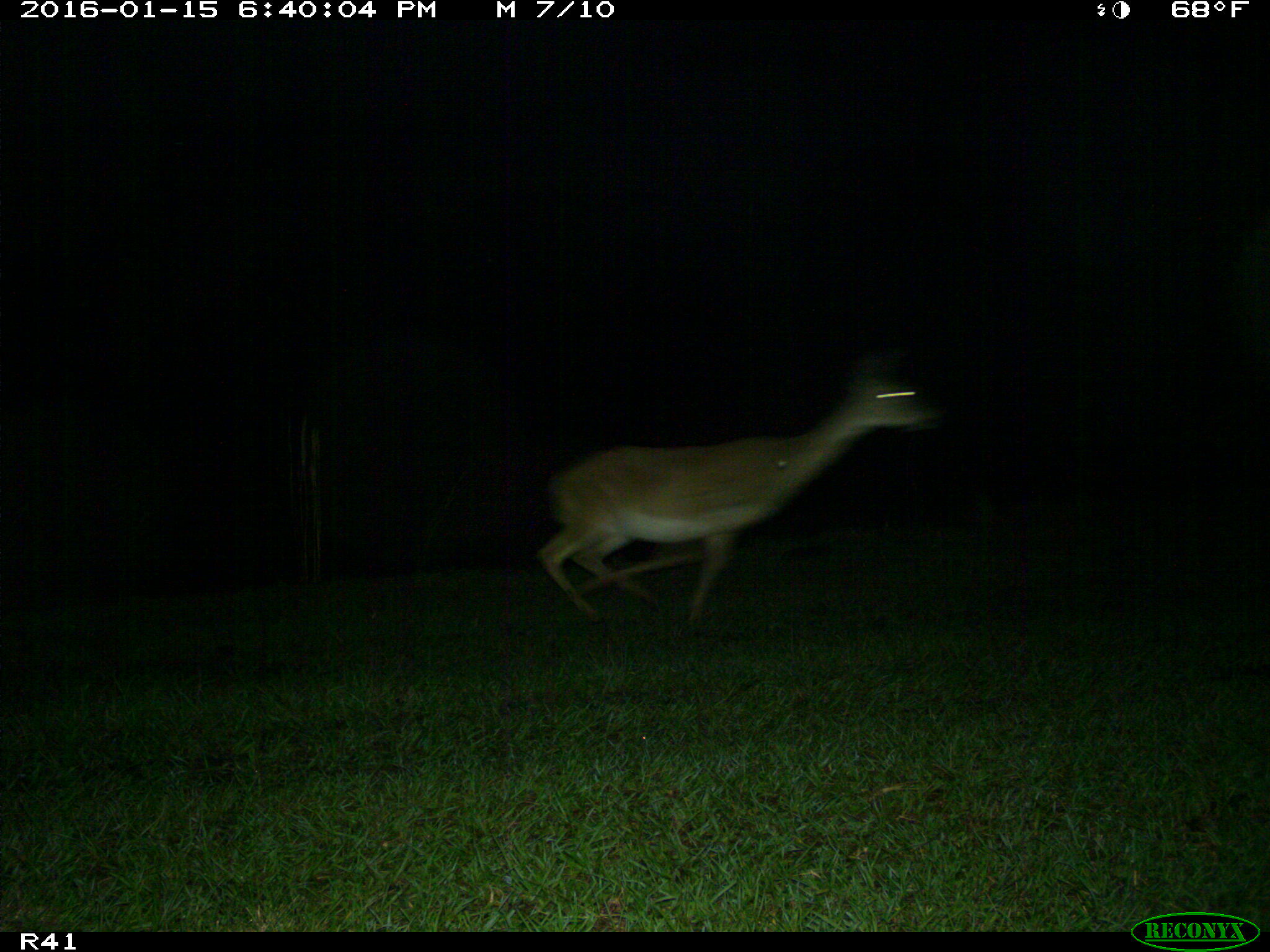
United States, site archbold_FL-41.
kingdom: Animalia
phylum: Chordata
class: Mammalia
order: Artiodactyla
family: Cervidae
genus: Odocoileus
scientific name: Odocoileus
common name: deer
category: unidentified deer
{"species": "unidentified deer (deer) (Odocoileus)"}